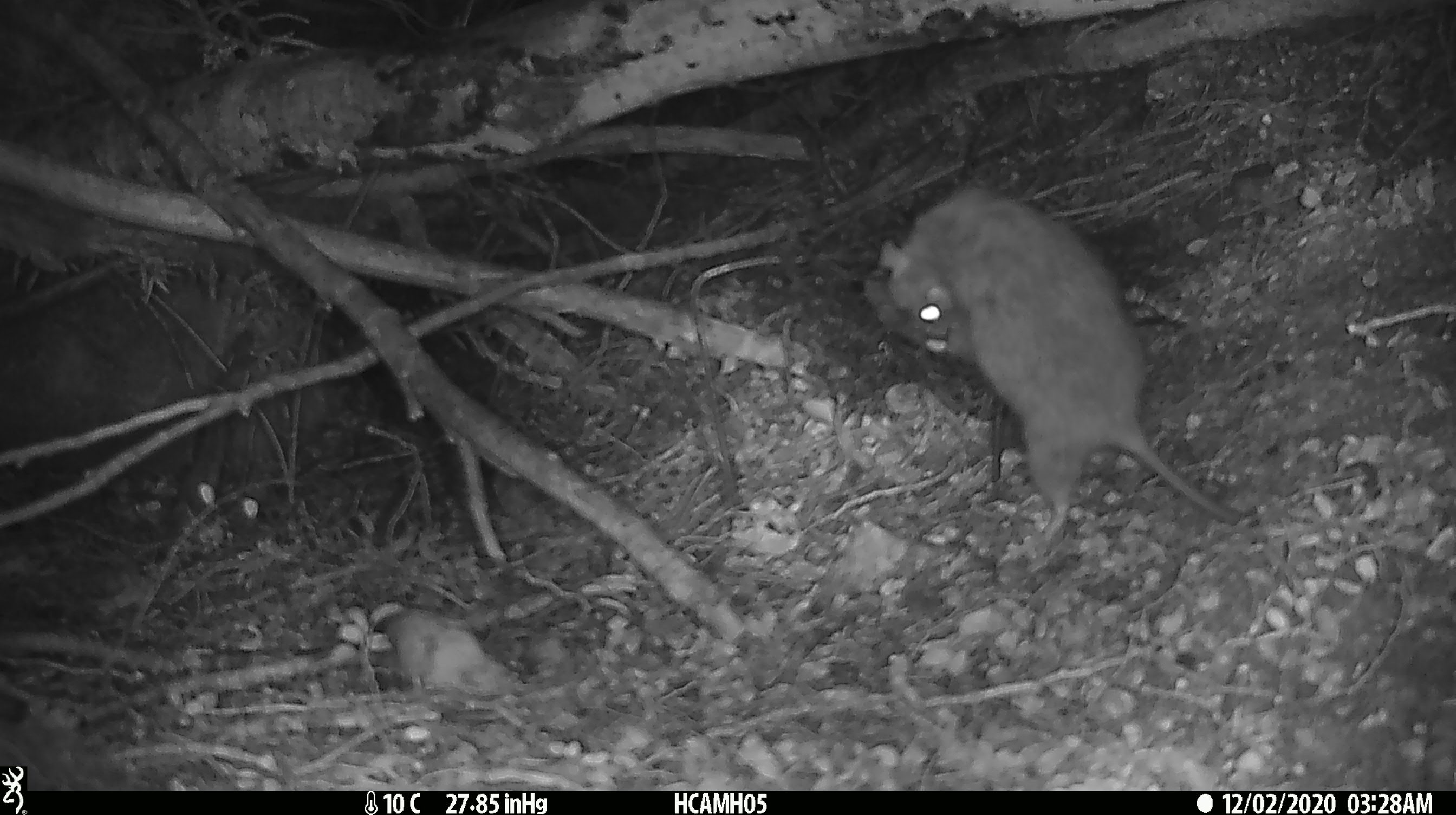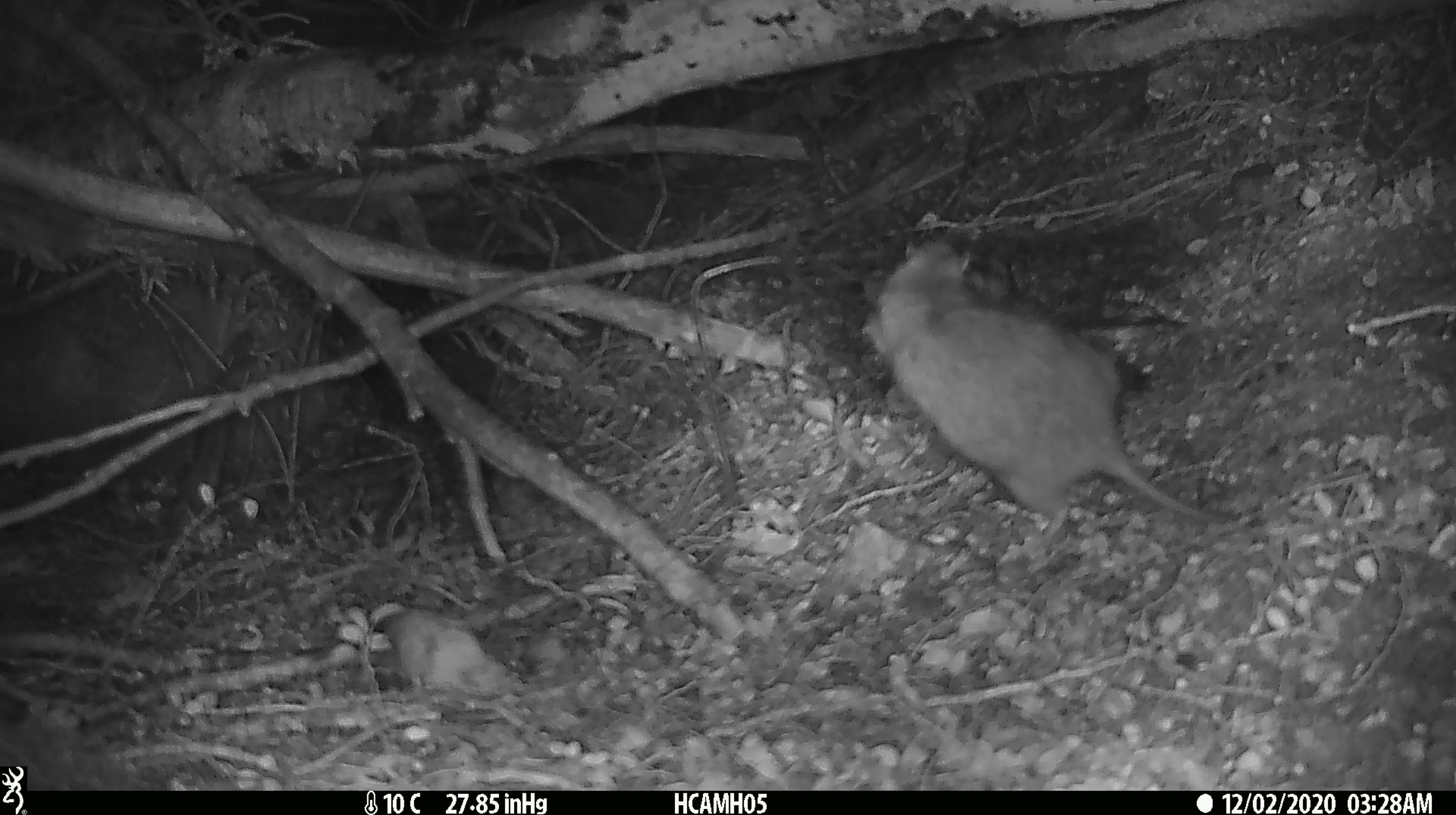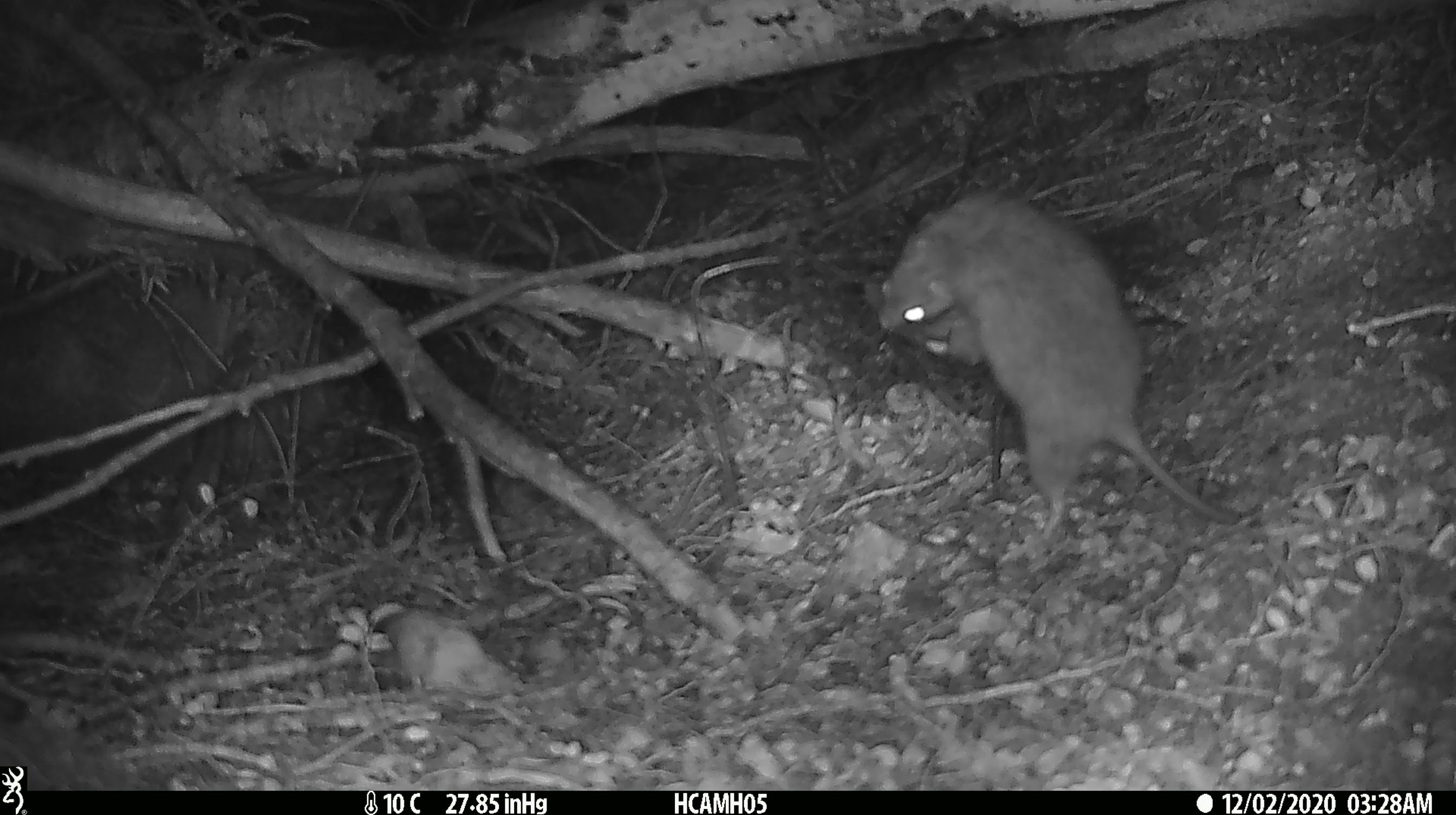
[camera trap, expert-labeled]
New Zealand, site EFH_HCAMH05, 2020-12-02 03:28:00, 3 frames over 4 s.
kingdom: Animalia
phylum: Chordata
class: Mammalia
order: Rodentia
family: Muridae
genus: Rattus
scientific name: Rattus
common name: rat